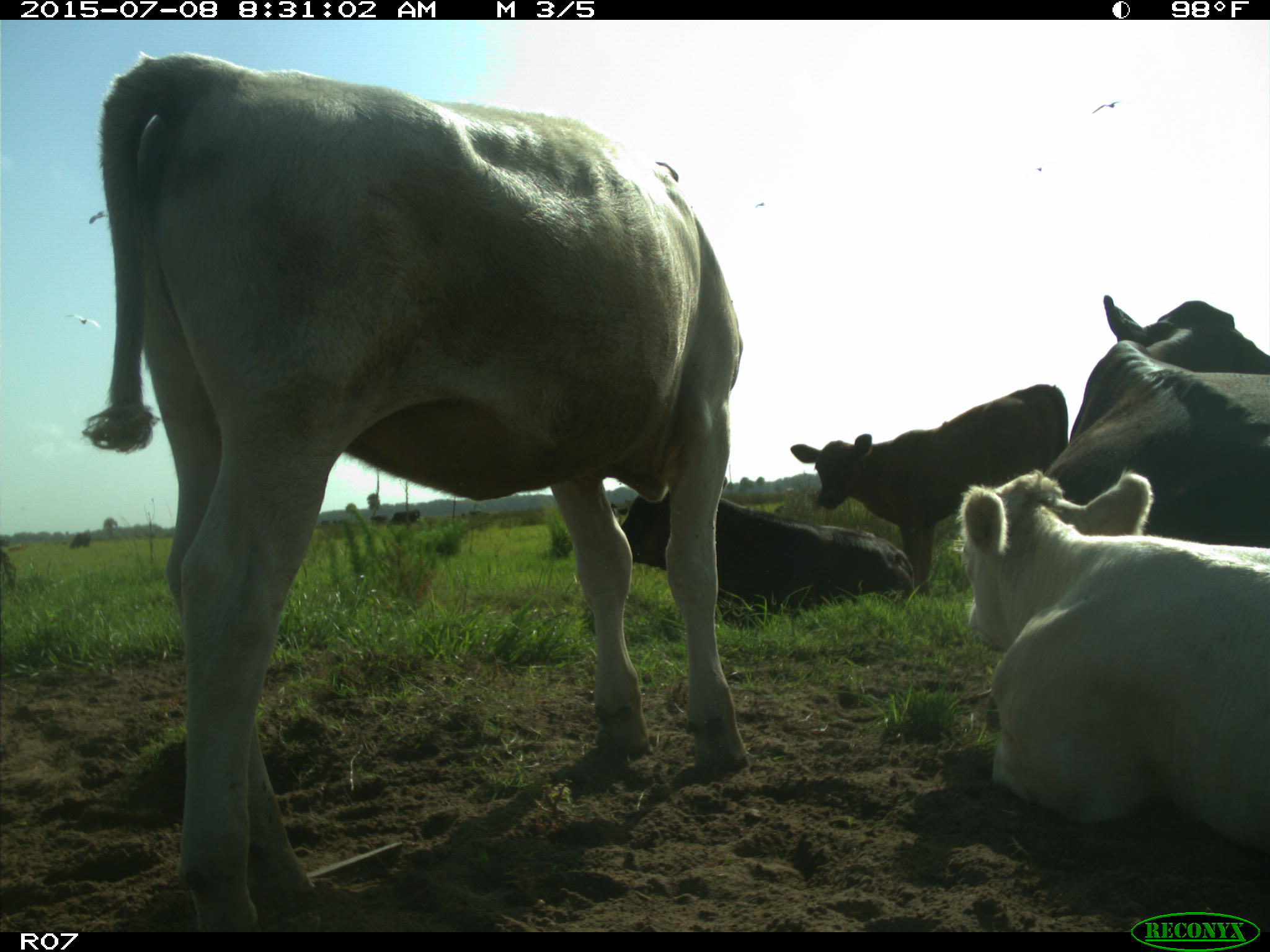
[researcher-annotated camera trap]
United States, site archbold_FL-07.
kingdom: Animalia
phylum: Chordata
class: Mammalia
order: Artiodactyla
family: Bovidae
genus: Bos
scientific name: Bos taurus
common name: domestic cow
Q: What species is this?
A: Bos taurus (domestic cow).